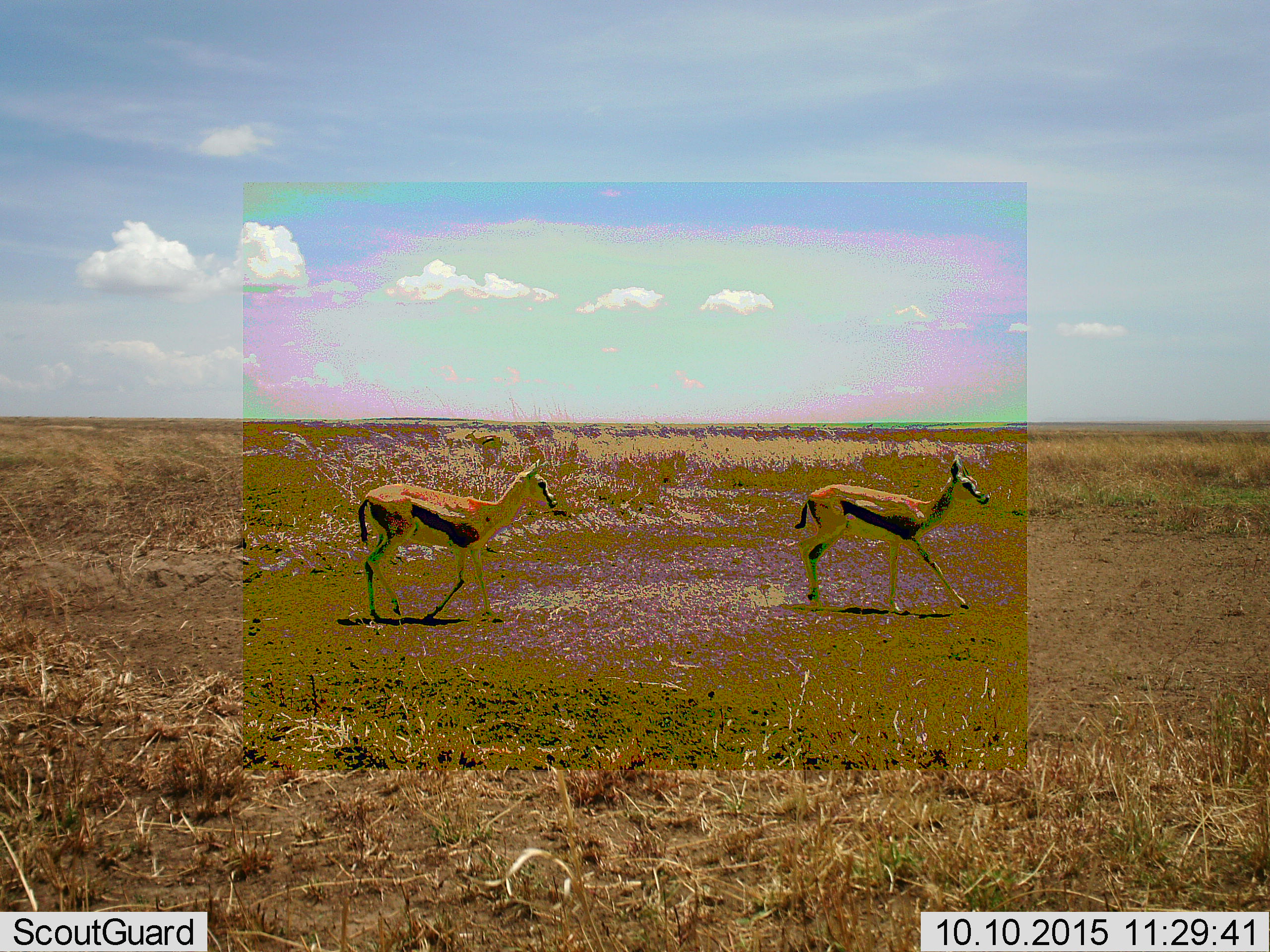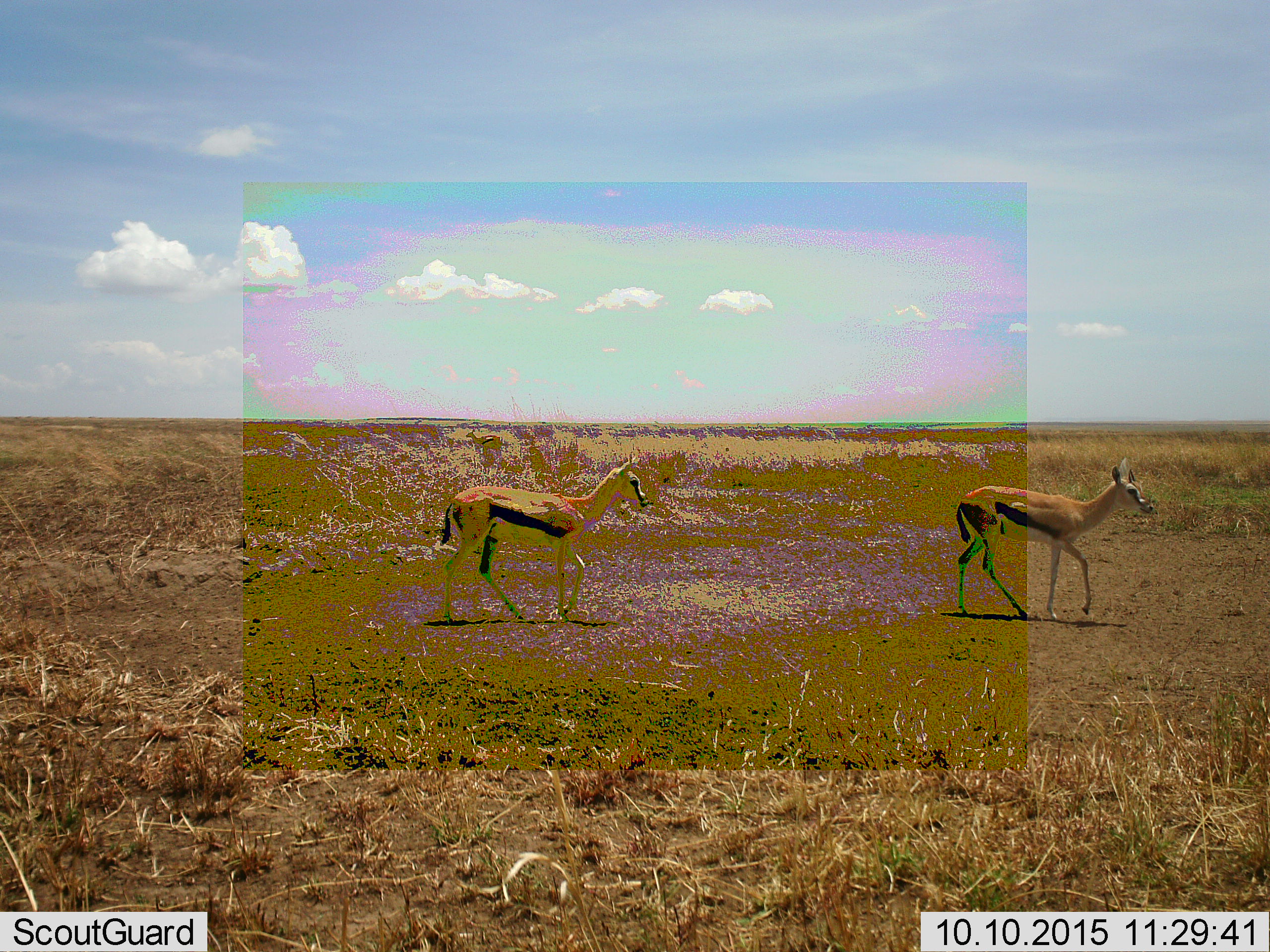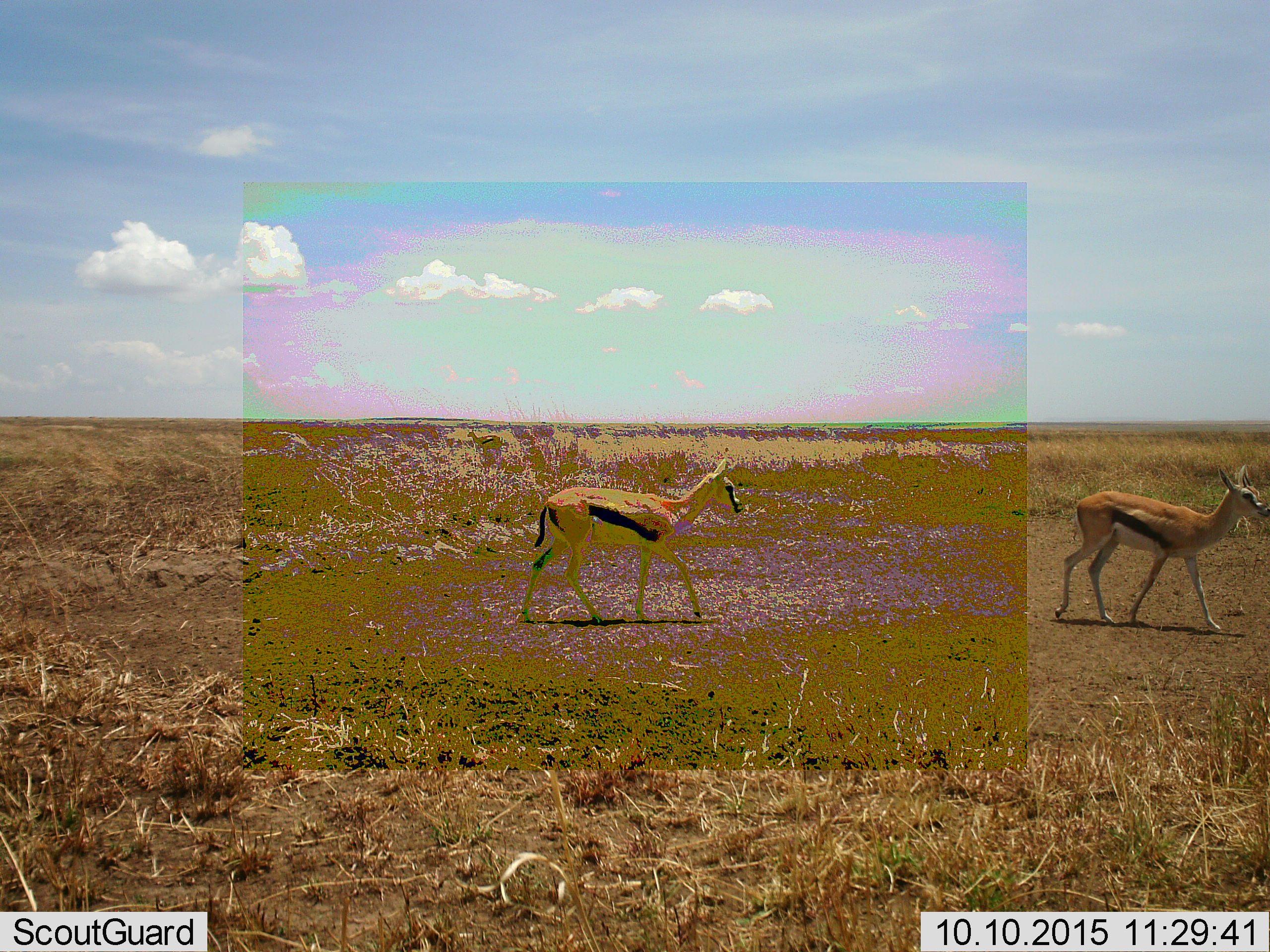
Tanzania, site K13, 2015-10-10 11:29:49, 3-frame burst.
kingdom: Animalia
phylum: Chordata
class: Mammalia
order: Artiodactyla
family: Bovidae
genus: Eudorcas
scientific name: Eudorcas thomsonii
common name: thomson's gazelle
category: gazellethomsons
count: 2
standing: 0%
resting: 0%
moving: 100%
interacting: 0%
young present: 14%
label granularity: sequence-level